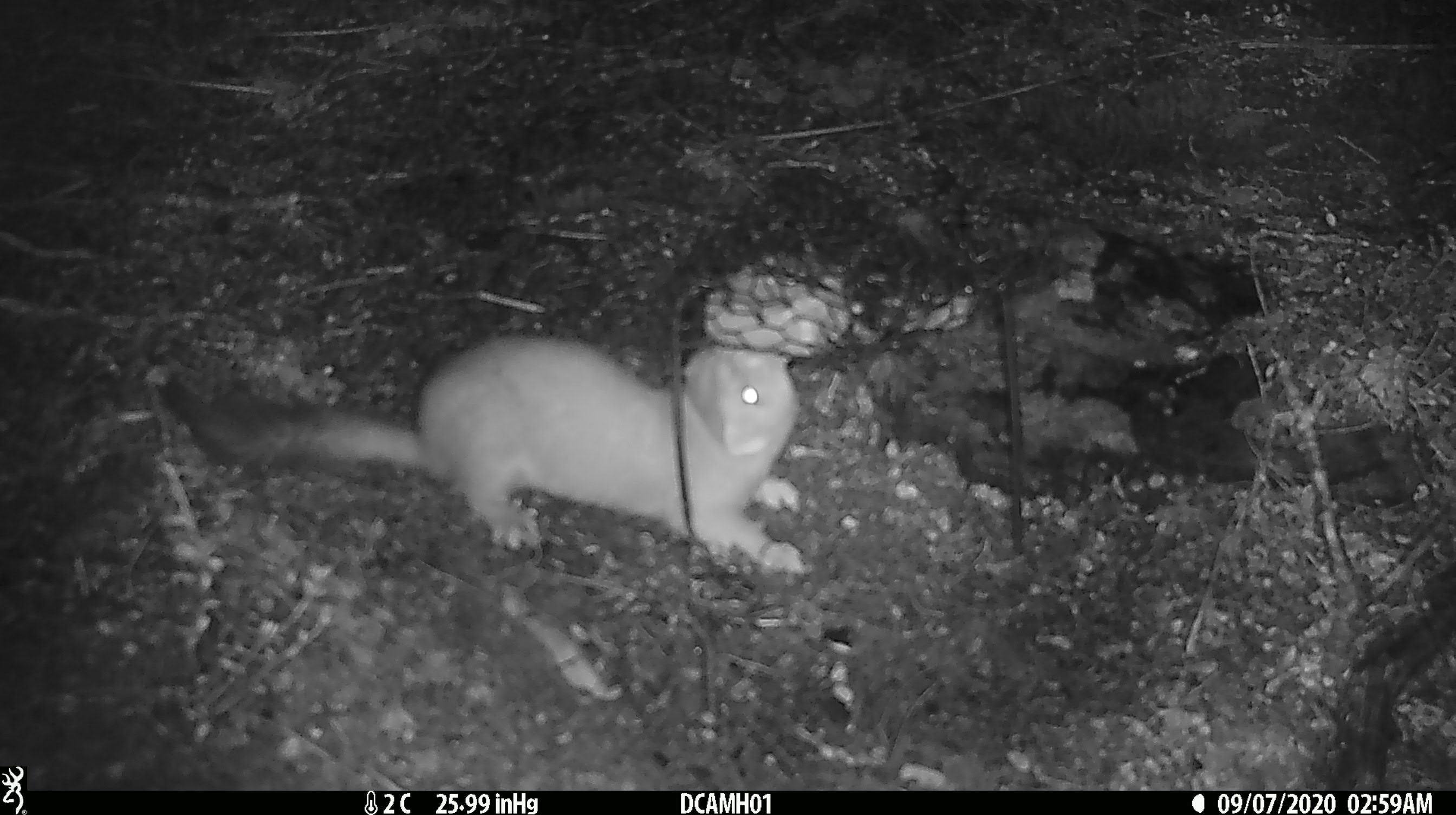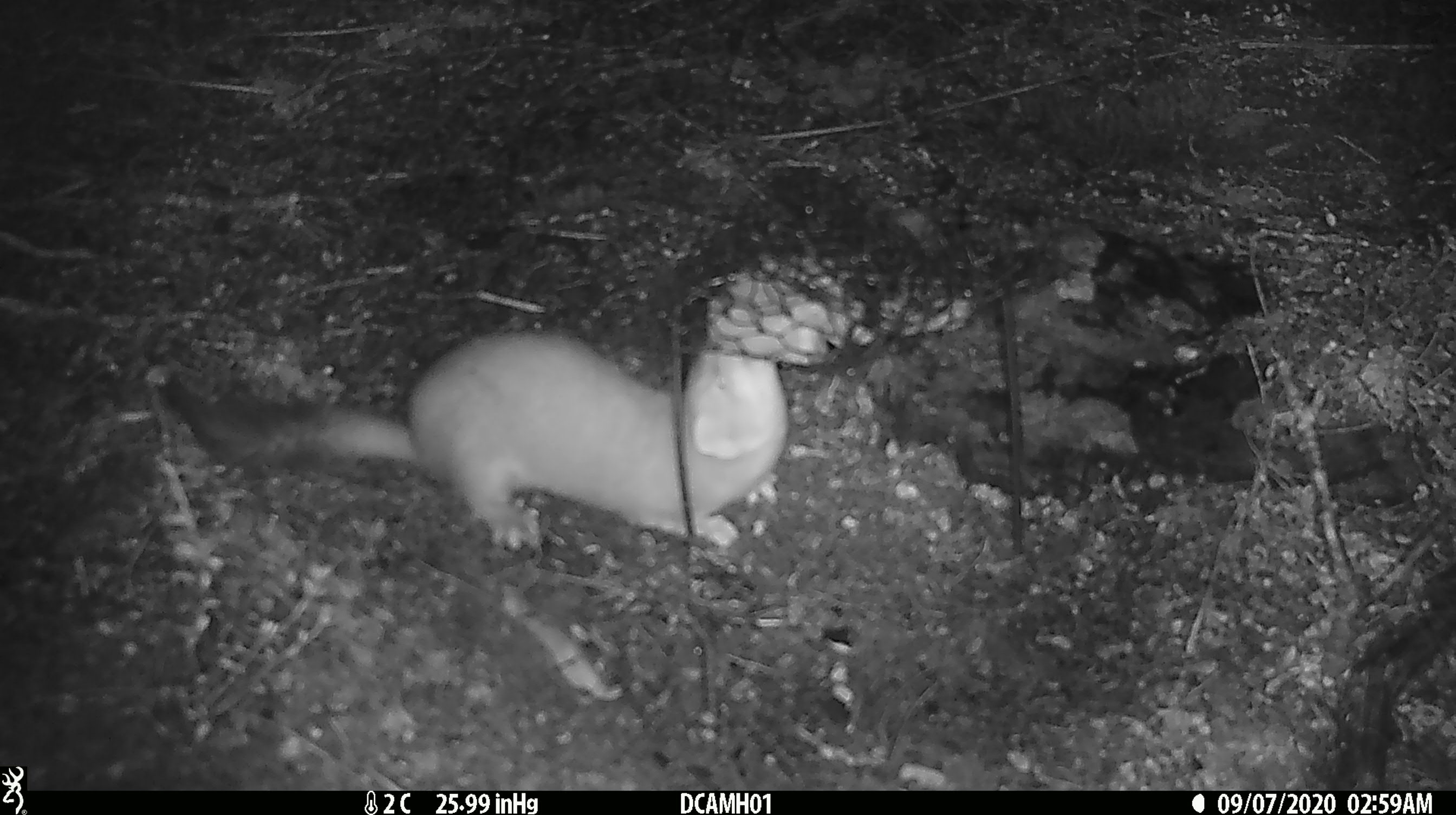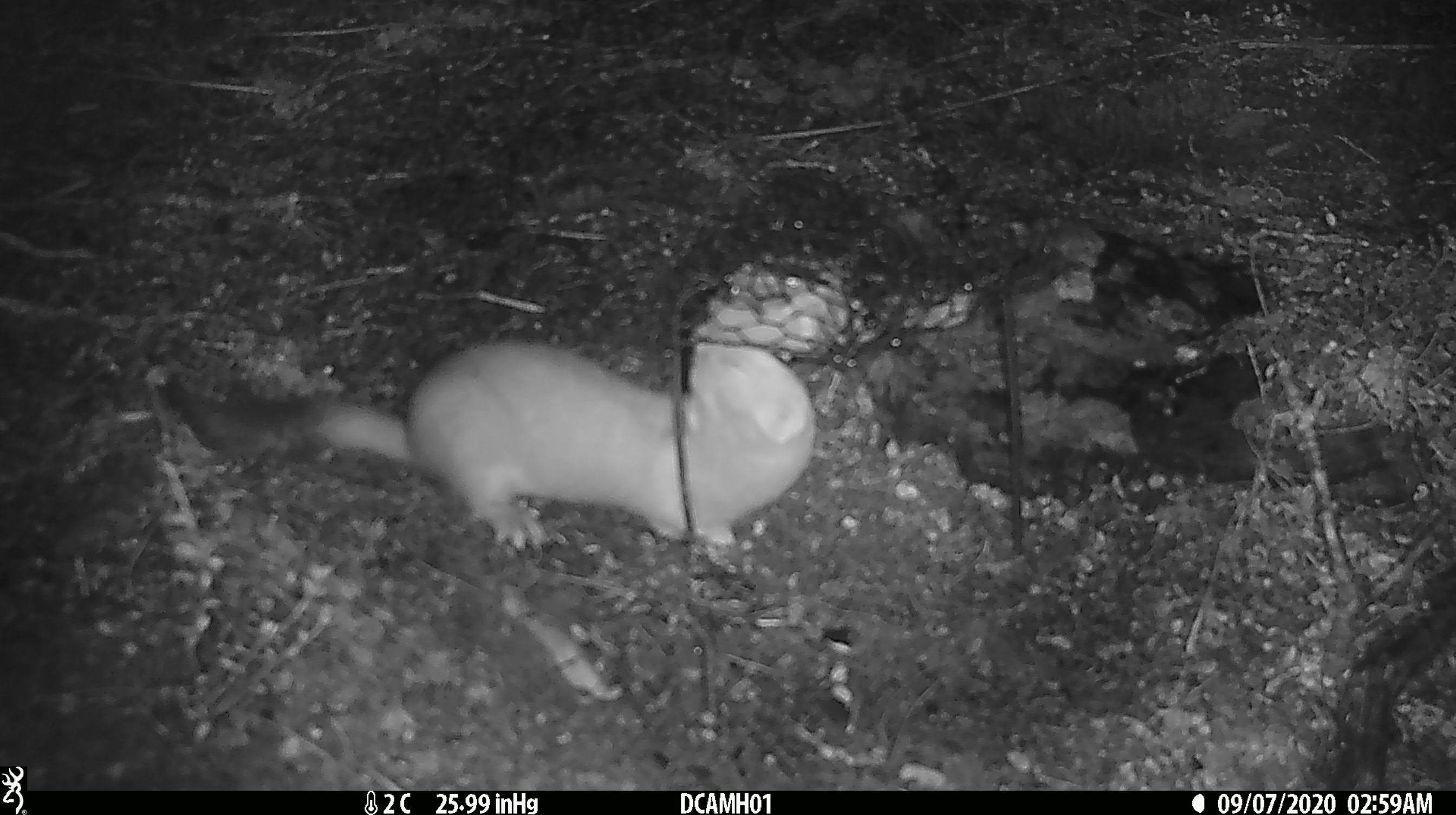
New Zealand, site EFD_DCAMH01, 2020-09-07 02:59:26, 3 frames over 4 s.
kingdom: Animalia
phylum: Chordata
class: Mammalia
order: Carnivora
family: Mustelidae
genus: Mustela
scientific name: Mustela erminea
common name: stoat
Stoat (Mustela erminea).